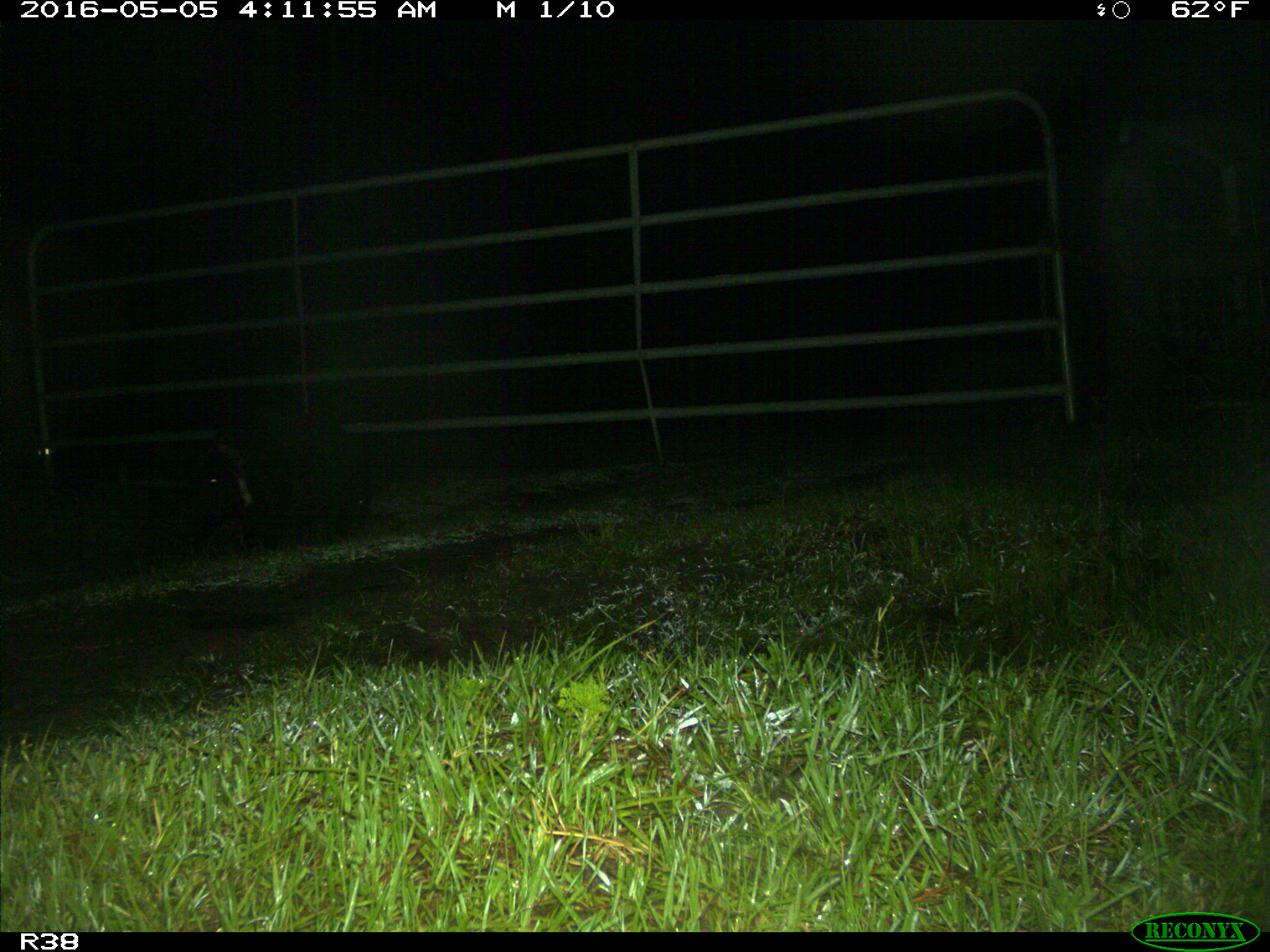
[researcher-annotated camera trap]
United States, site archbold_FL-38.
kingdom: Animalia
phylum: Chordata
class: Mammalia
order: Artiodactyla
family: Suidae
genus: Sus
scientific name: Sus scrofa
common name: wild boar